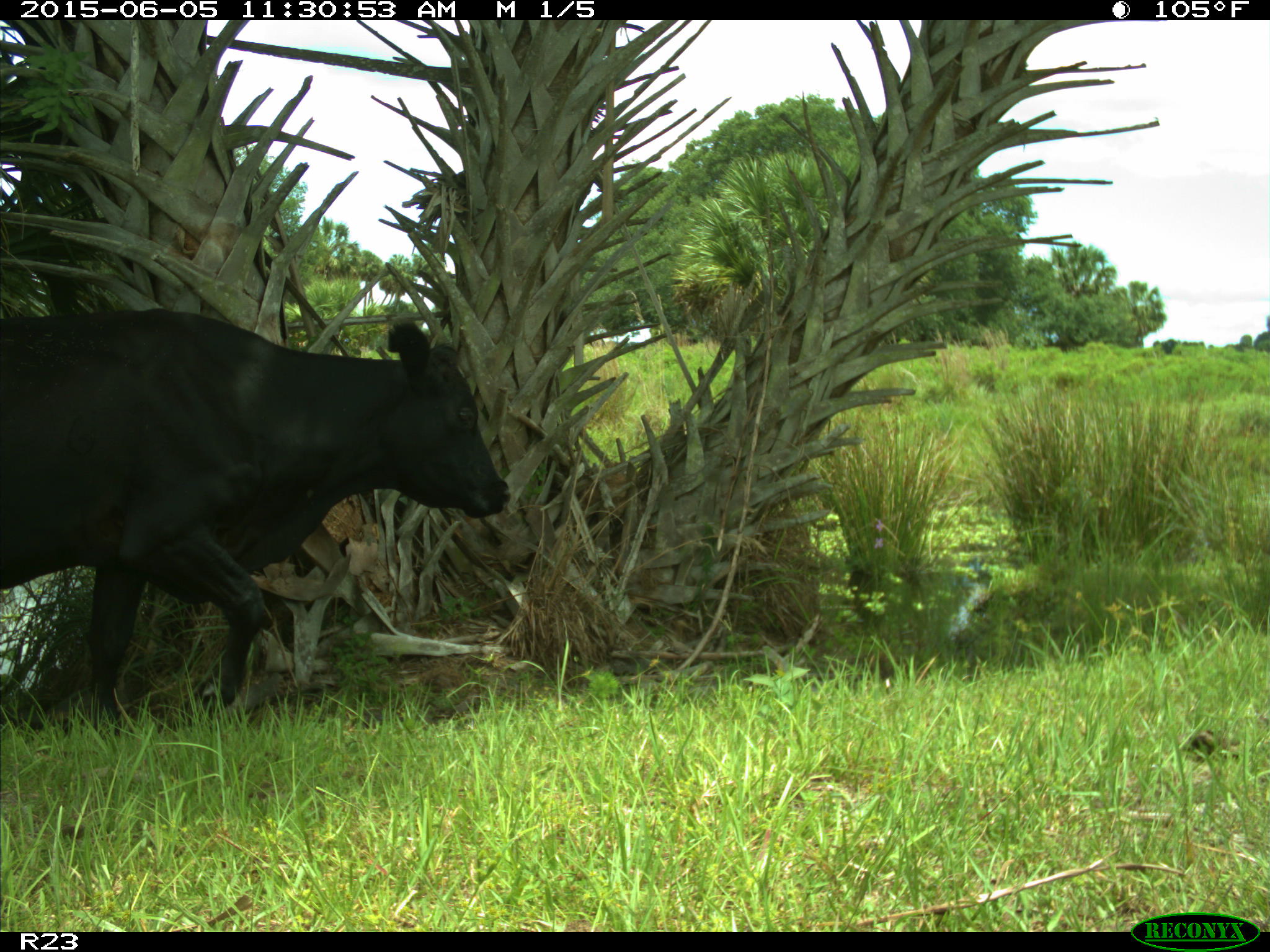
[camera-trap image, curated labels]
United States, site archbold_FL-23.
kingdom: Animalia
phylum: Chordata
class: Mammalia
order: Artiodactyla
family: Bovidae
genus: Bos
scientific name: Bos taurus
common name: domestic cow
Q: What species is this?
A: Bos taurus (domestic cow).